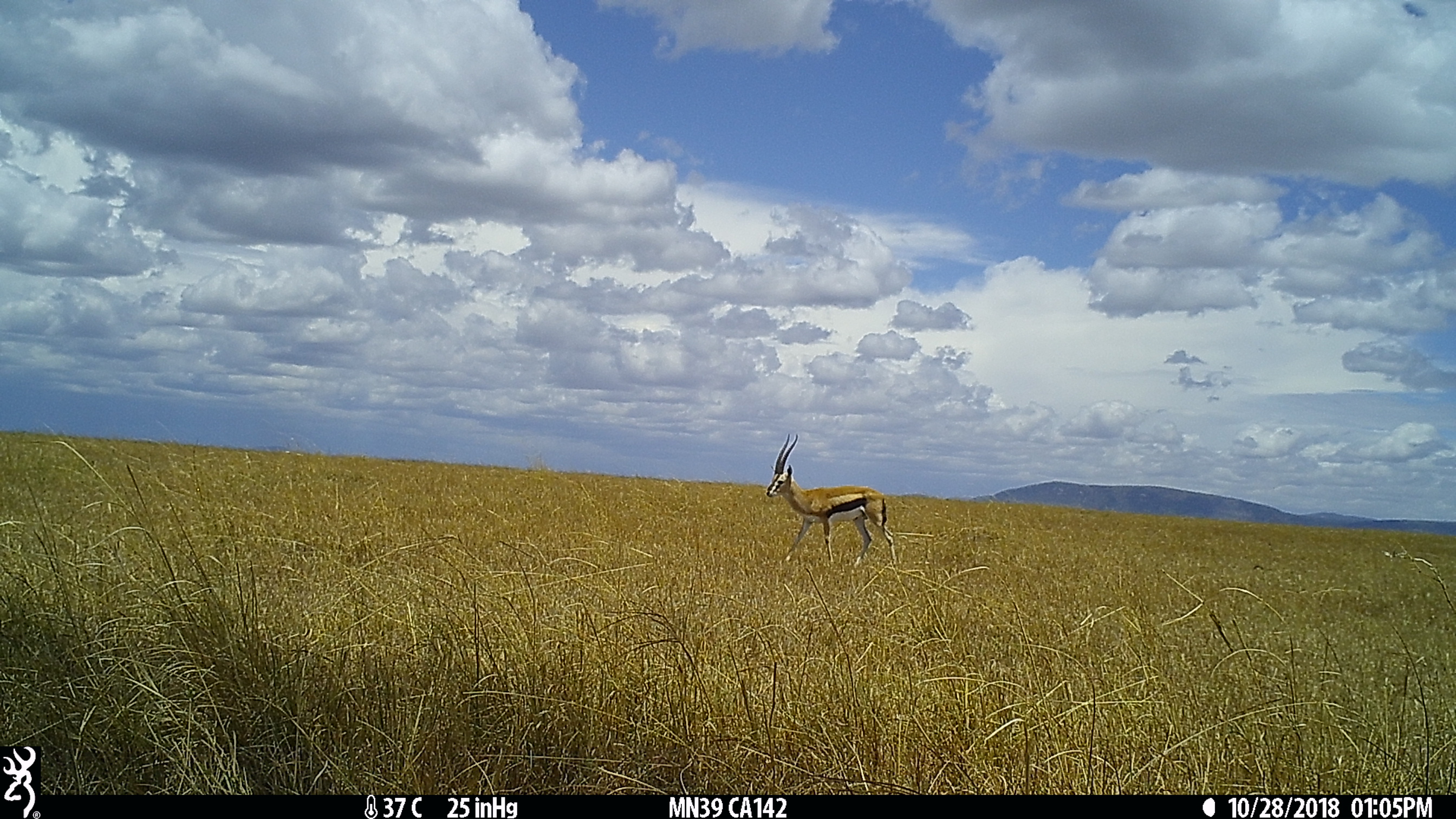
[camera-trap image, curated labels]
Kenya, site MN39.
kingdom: Animalia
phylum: Chordata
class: Mammalia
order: Artiodactyla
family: Bovidae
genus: Eudorcas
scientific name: Eudorcas thomsonii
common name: thomon's gazelle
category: gazelle thomsons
Gazelle thomsons (thomon's gazelle) (Eudorcas thomsonii).